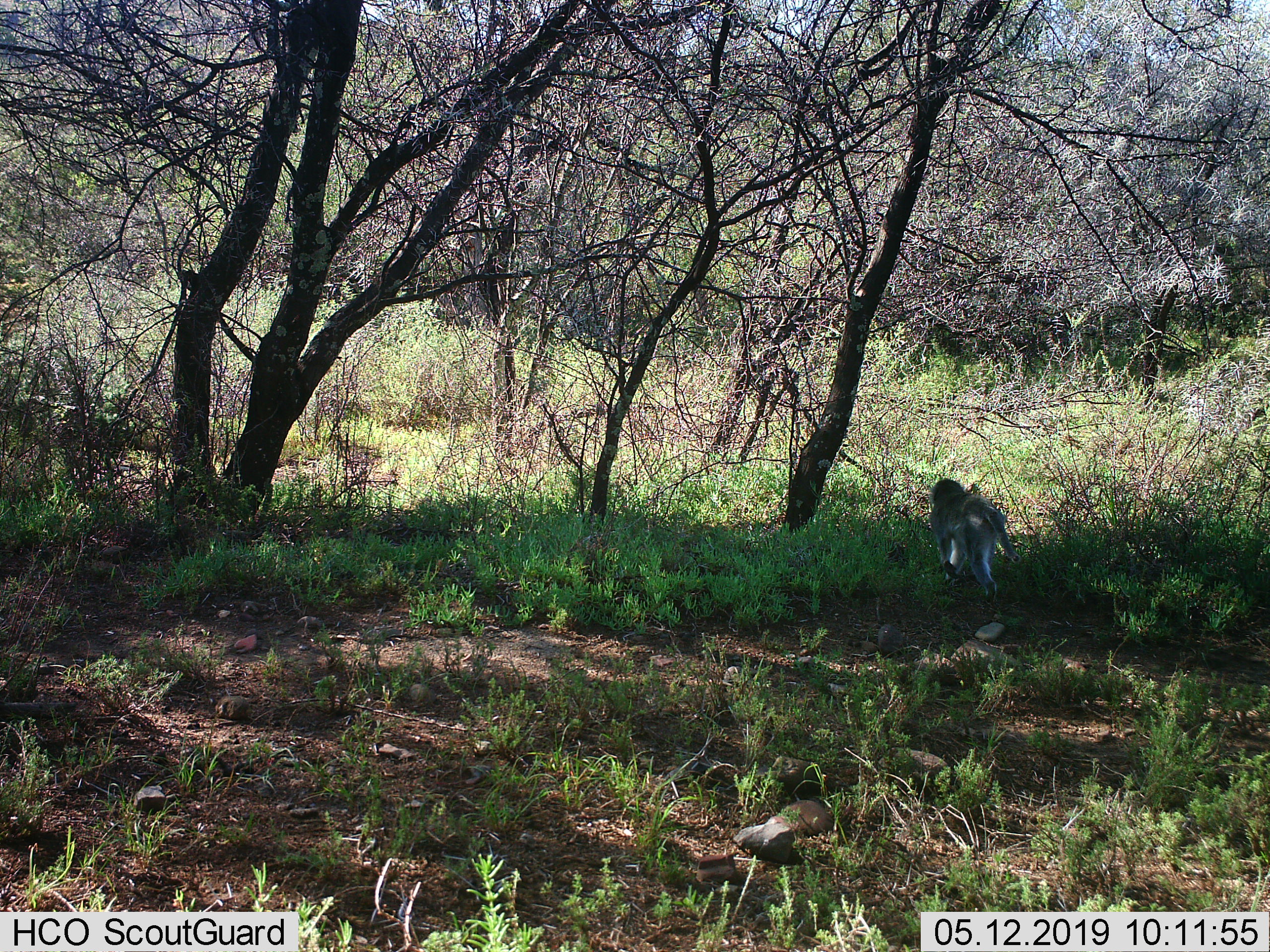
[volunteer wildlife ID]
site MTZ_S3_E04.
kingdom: Animalia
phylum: Chordata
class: Mammalia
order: Primates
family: Cercopithecidae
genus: Chlorocebus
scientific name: Chlorocebus pygerythrus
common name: vervet monkey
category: monkeyvervet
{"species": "monkeyvervet (vervet monkey) (Chlorocebus pygerythrus)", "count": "1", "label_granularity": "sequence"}